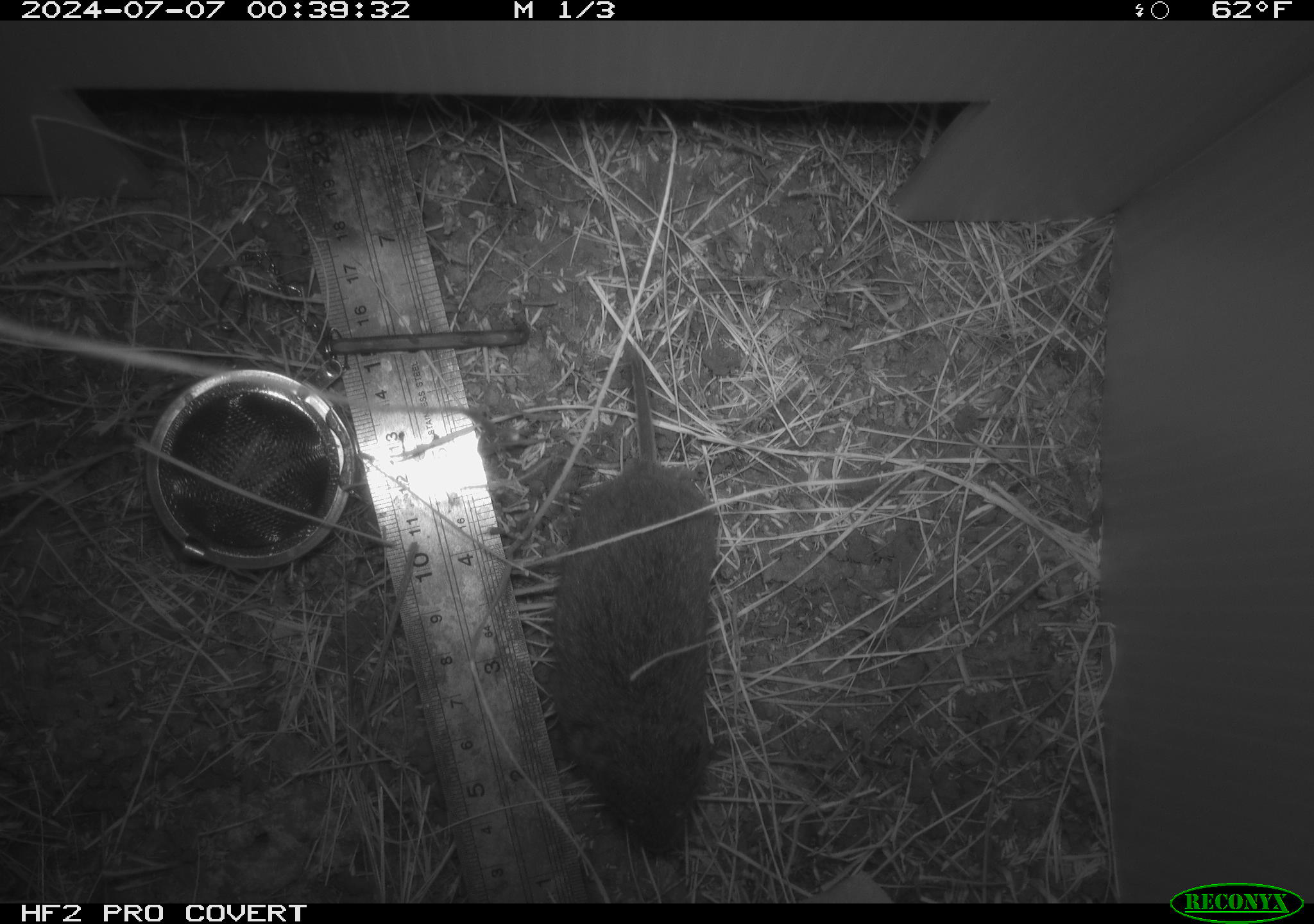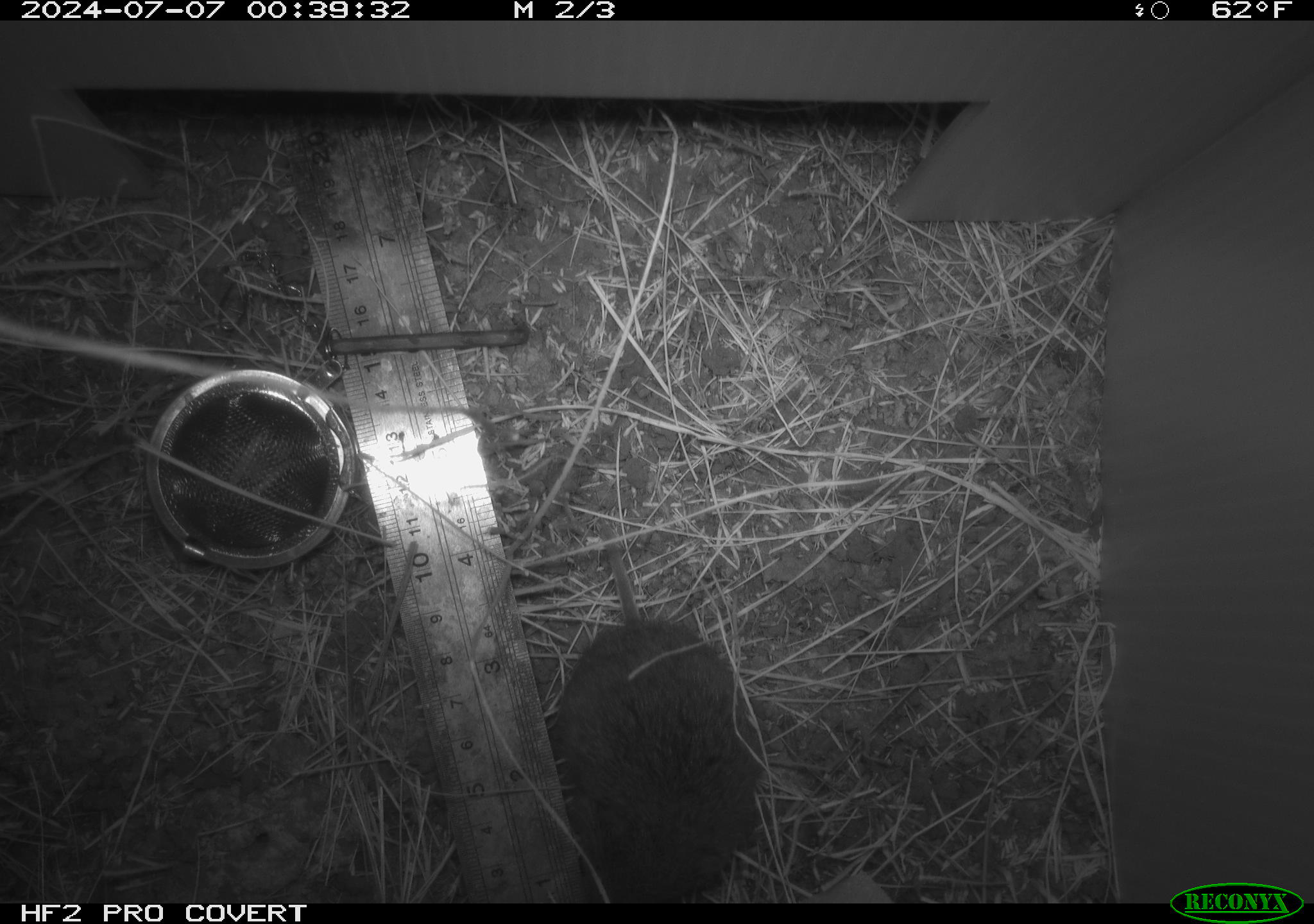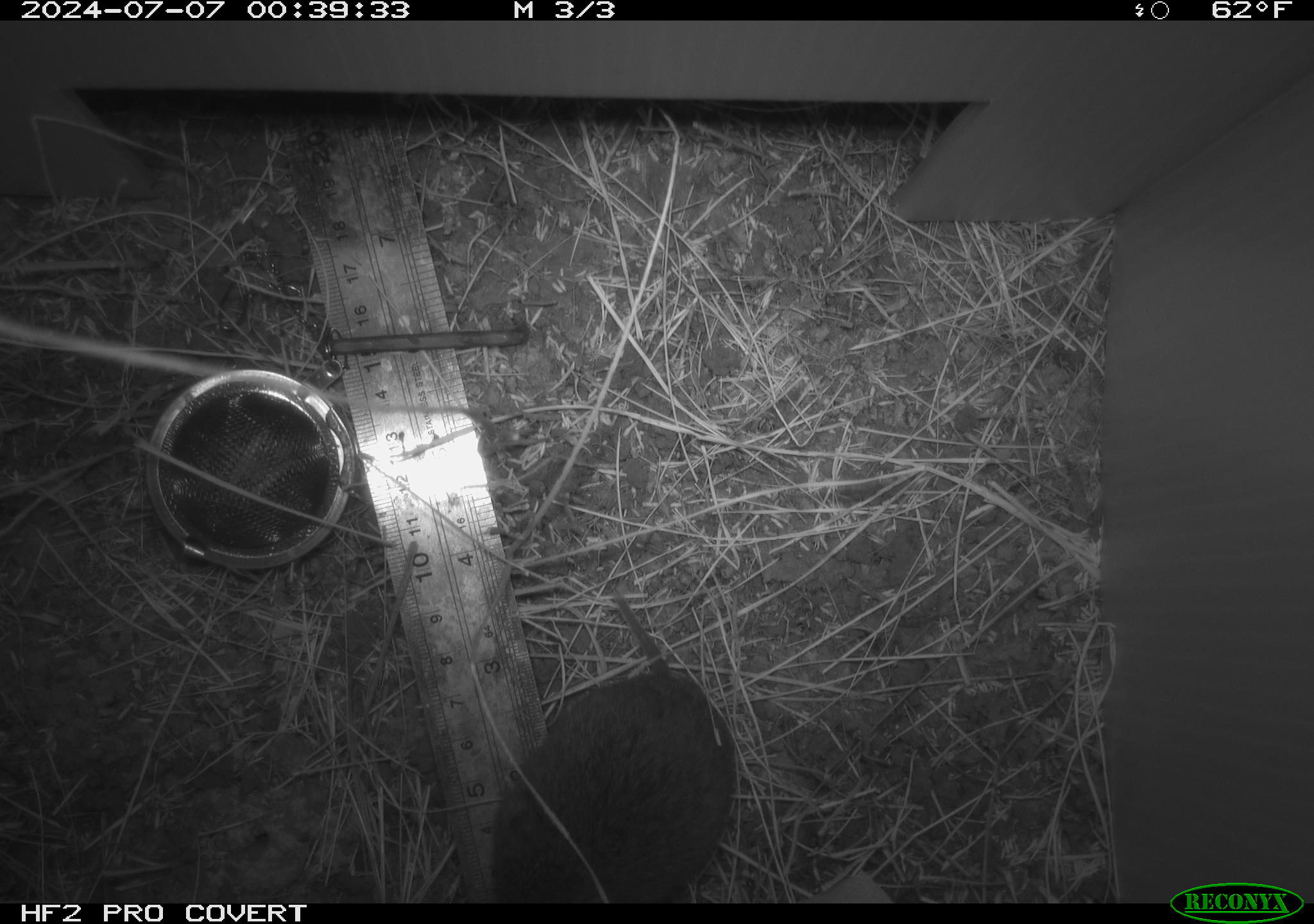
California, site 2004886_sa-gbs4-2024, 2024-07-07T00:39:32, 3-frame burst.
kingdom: Animalia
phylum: Chordata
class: Mammalia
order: Rodentia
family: Cricetidae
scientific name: Arvicolinae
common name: voles, lemmings, and muskrats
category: arvicolinae subfamily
Arvicolinae subfamily (voles, lemmings, and muskrats) (Arvicolinae).